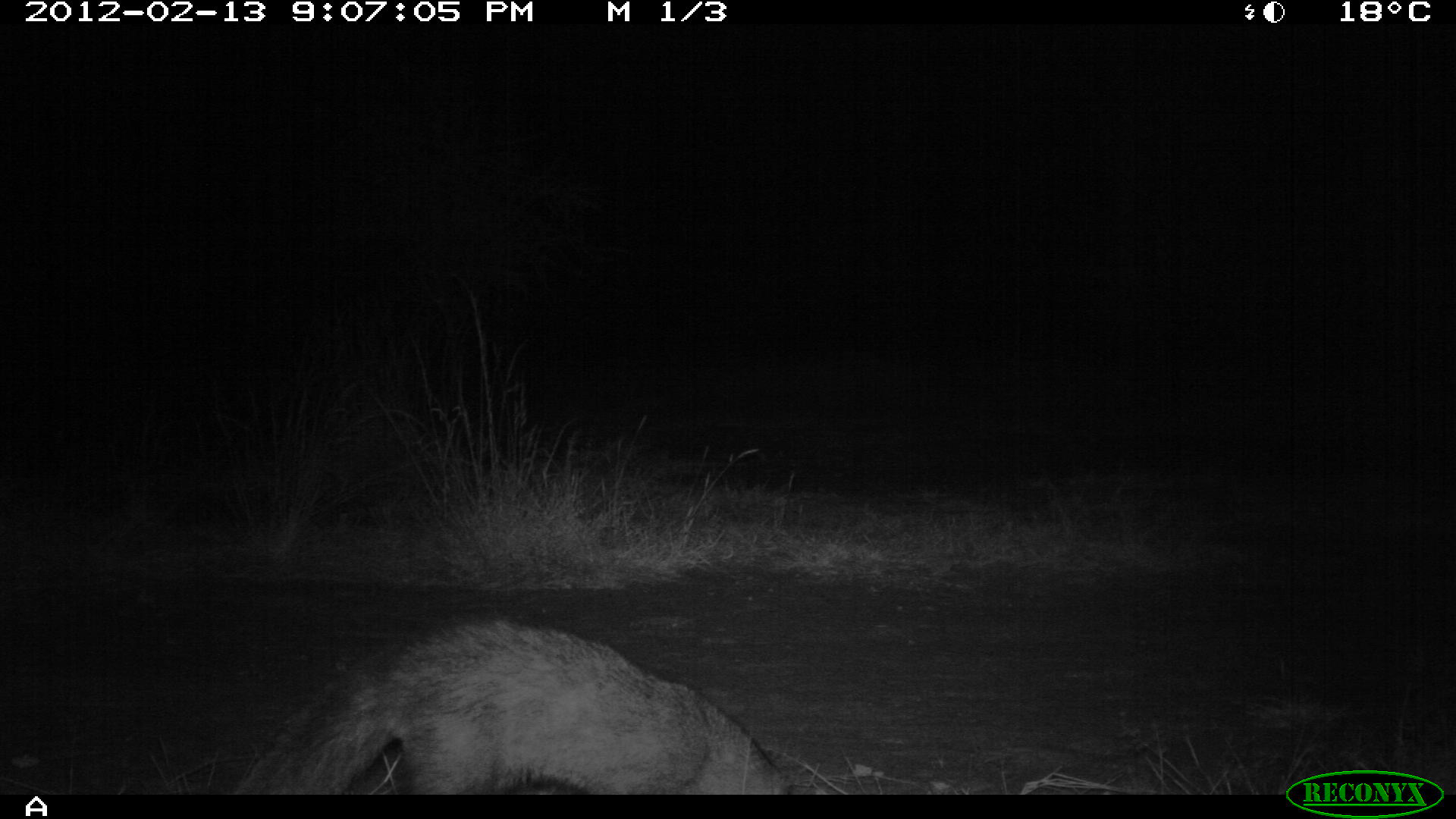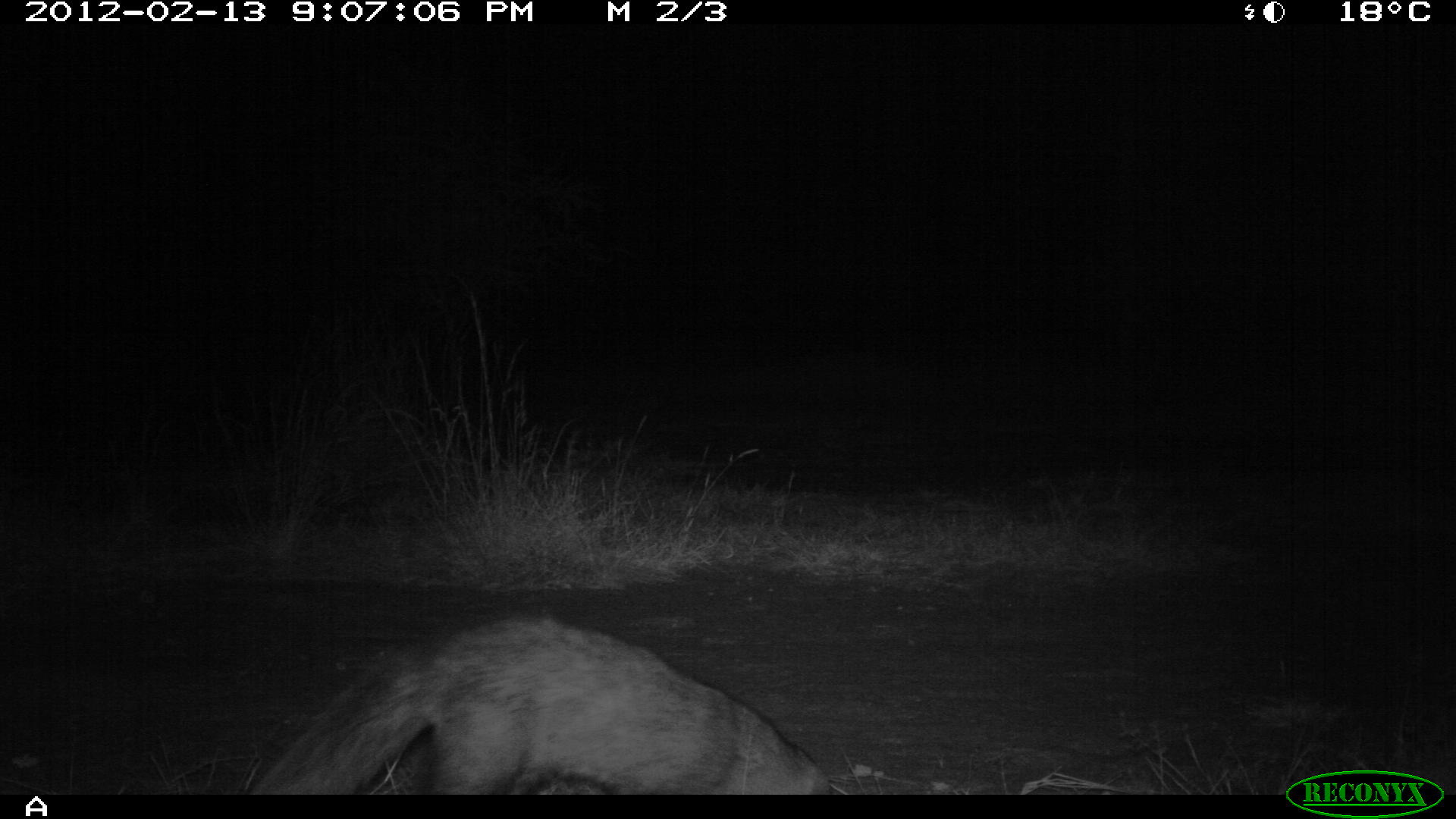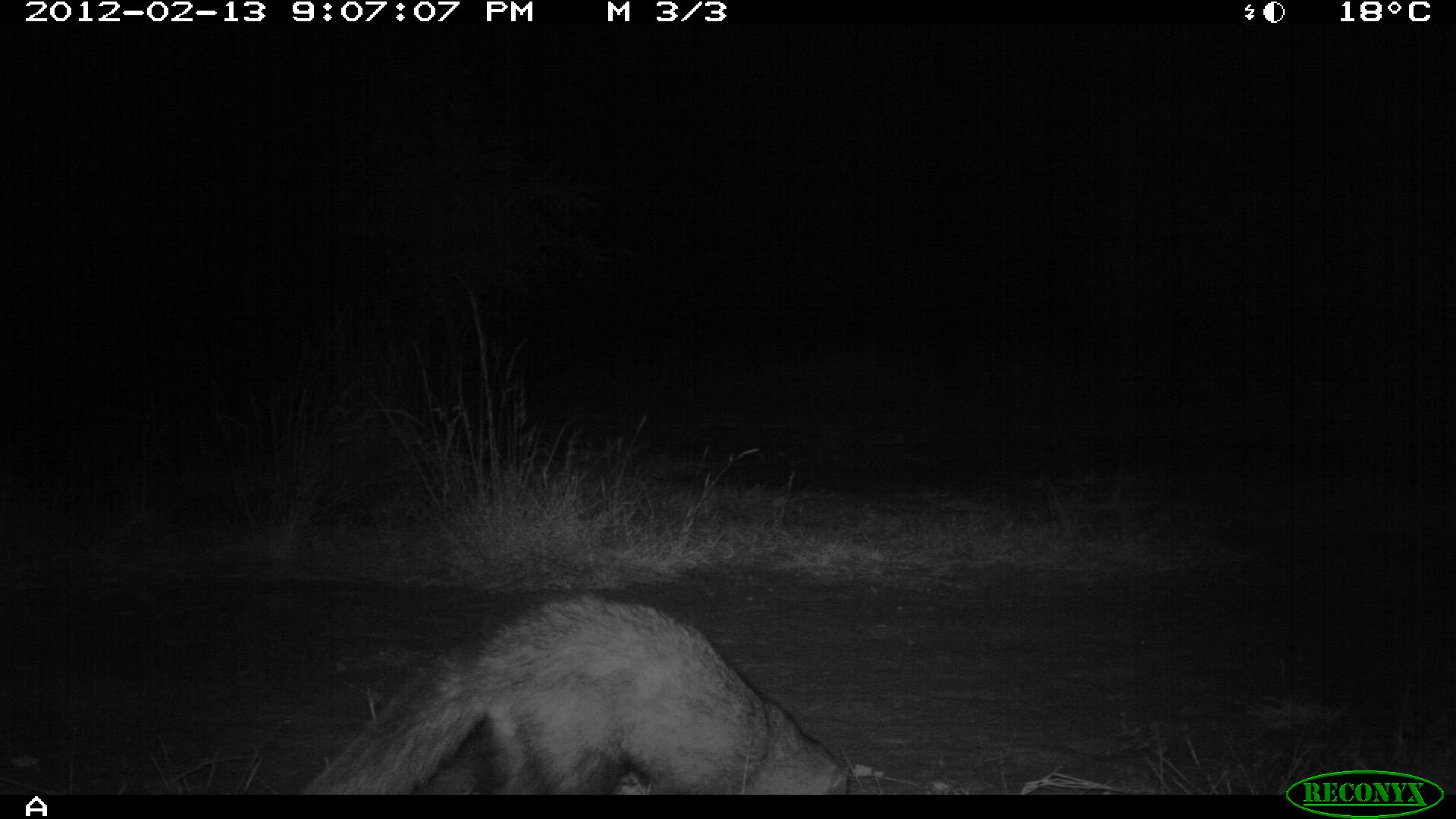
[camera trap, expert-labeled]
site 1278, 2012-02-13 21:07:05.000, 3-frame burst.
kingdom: Animalia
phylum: Chordata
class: Mammalia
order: Carnivora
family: Herpestidae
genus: Ichneumia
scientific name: Ichneumia albicauda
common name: white-tailed mongoose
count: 1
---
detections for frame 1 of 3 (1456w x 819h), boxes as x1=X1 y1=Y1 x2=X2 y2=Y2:
ichneumia albicauda: x1=233 y1=617 x2=791 y2=793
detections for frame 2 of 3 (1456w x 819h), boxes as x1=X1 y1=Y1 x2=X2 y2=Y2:
ichneumia albicauda: x1=247 y1=618 x2=829 y2=794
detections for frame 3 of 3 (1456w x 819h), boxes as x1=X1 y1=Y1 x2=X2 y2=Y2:
ichneumia albicauda: x1=300 y1=596 x2=847 y2=794